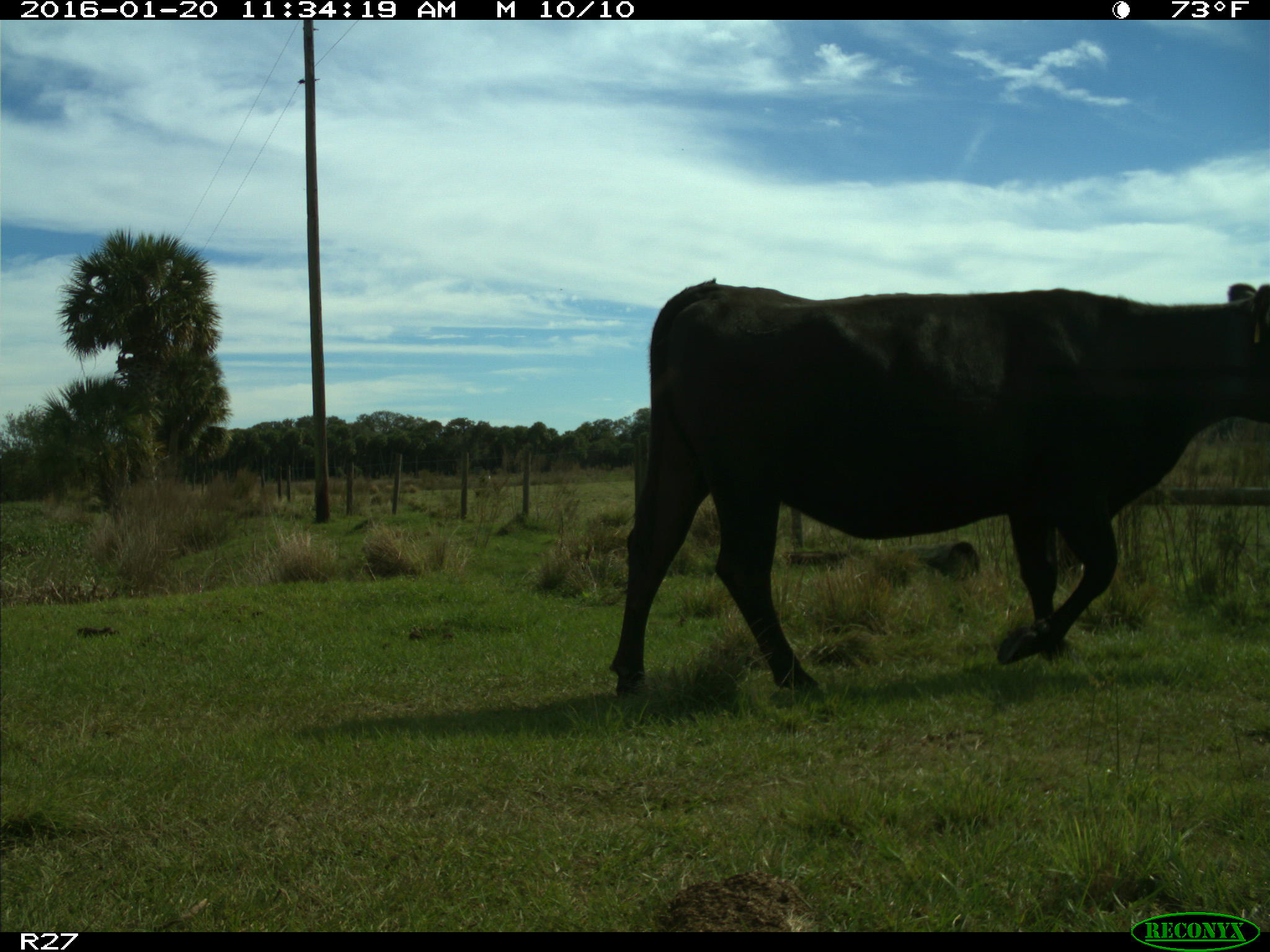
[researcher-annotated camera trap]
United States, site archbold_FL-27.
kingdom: Animalia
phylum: Chordata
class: Mammalia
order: Artiodactyla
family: Bovidae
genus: Bos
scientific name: Bos taurus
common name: domestic cow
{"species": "Bos taurus (domestic cow)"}